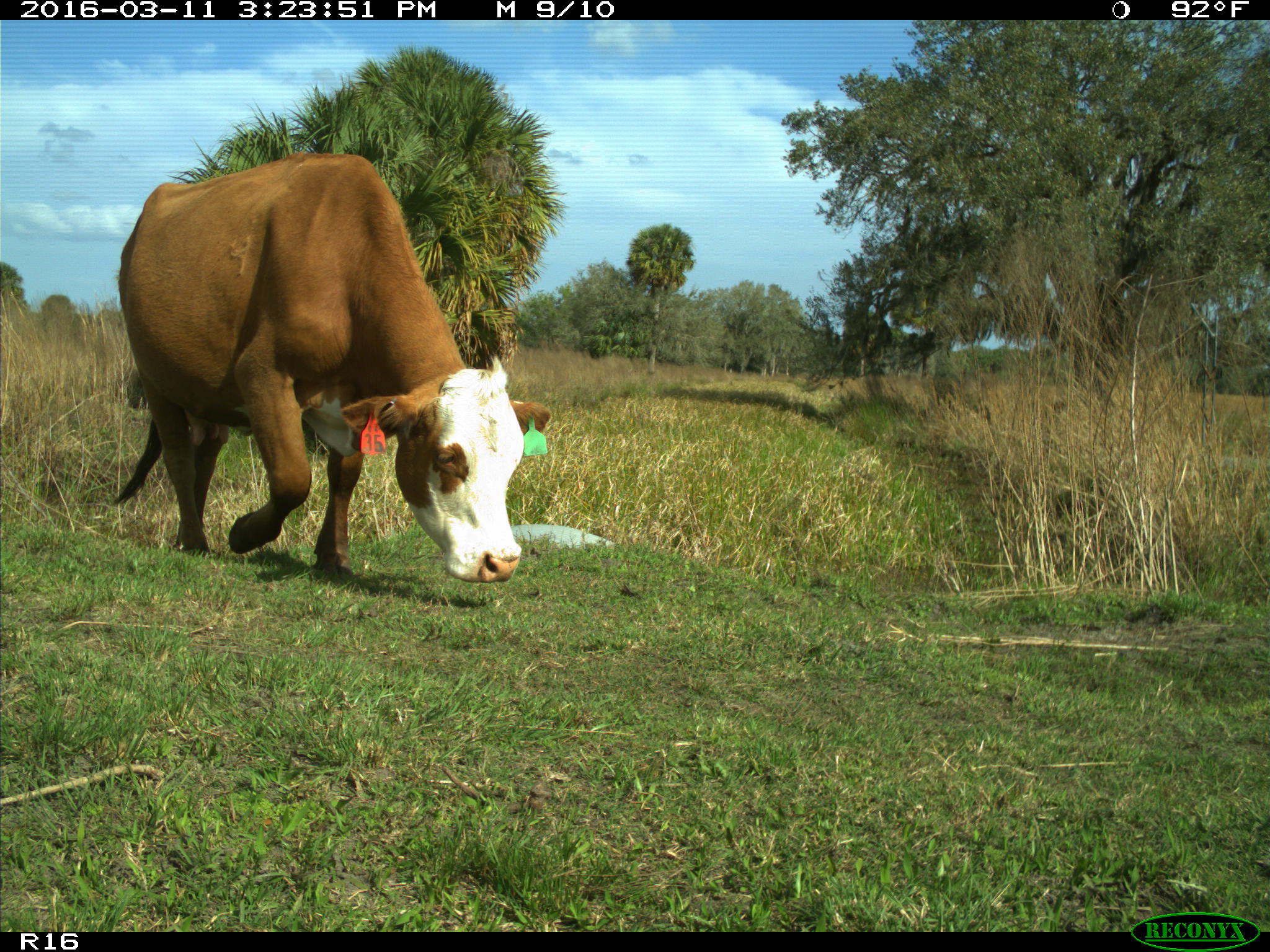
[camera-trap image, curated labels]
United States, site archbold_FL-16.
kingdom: Animalia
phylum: Chordata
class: Mammalia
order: Artiodactyla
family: Bovidae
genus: Bos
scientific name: Bos taurus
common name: domestic cow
Bos taurus (domestic cow).